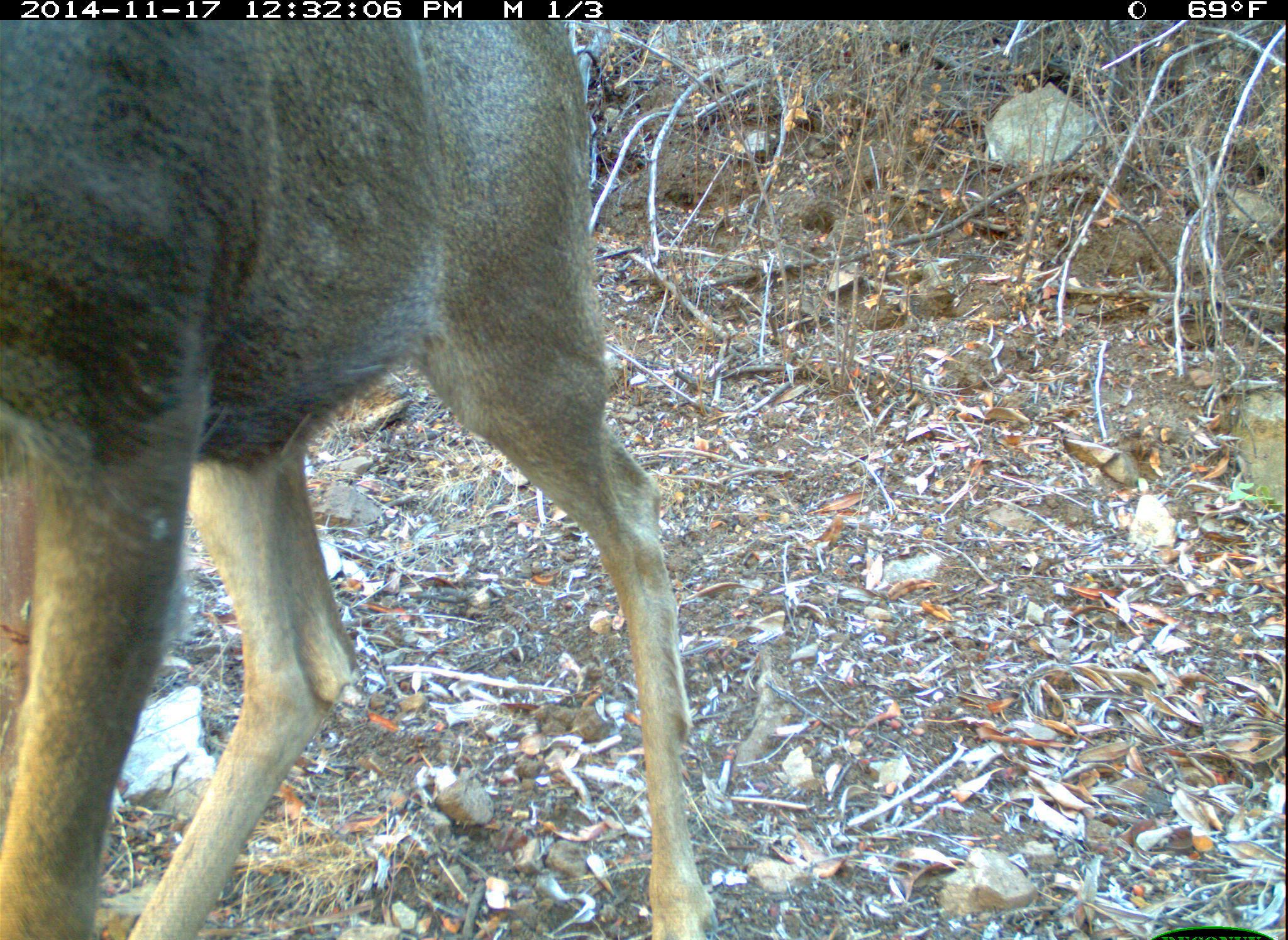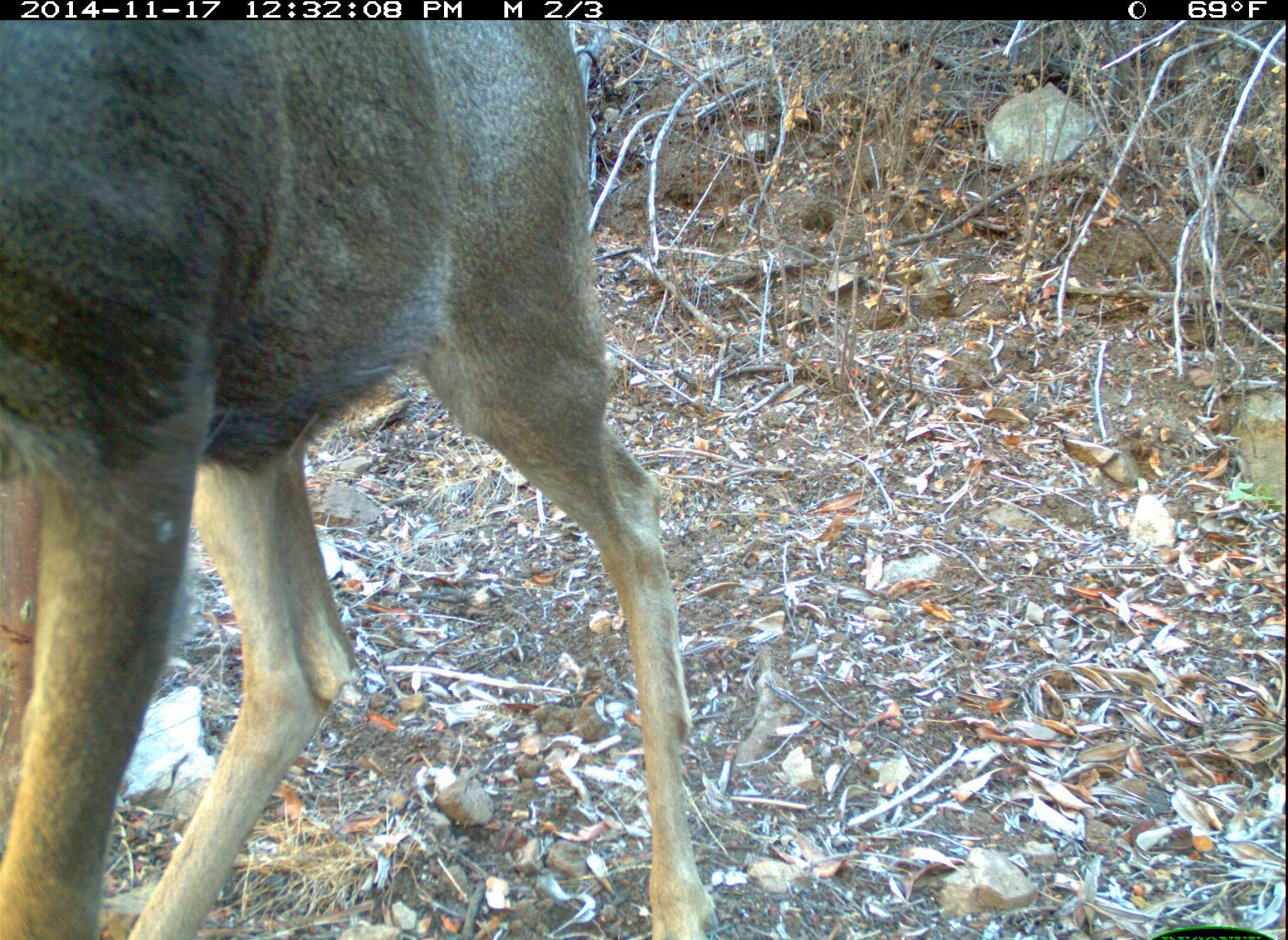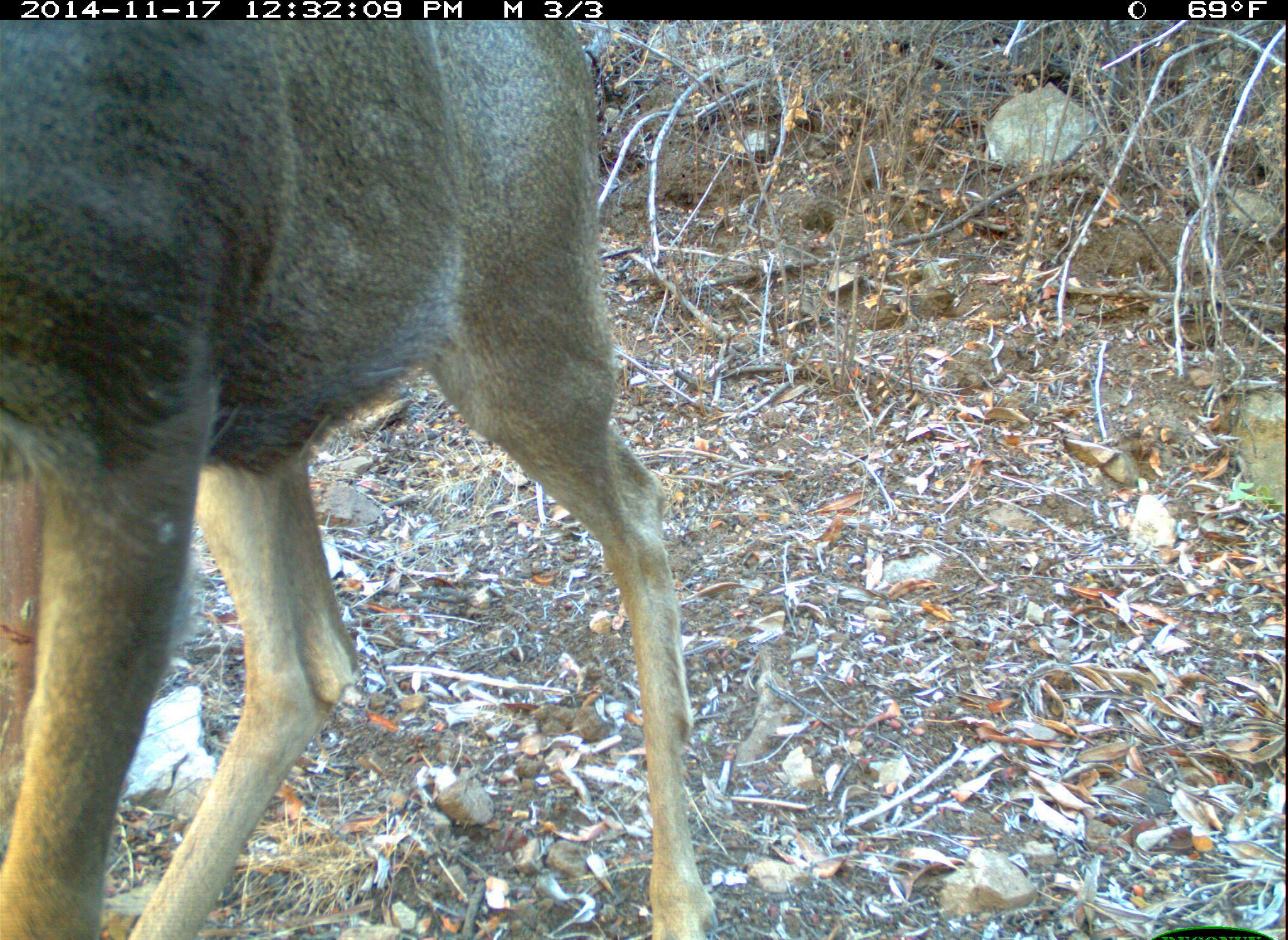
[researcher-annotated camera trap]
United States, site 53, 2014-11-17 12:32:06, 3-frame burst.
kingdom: Animalia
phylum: Chordata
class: Mammalia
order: Artiodactyla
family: Cervidae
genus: Odocoileus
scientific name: Odocoileus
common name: deer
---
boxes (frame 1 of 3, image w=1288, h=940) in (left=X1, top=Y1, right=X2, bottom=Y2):
deer: (left=0, top=20, right=716, bottom=939)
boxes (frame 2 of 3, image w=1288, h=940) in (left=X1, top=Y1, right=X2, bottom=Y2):
deer: (left=0, top=20, right=715, bottom=940)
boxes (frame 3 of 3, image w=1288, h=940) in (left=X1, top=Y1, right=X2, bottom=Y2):
deer: (left=0, top=18, right=727, bottom=939)